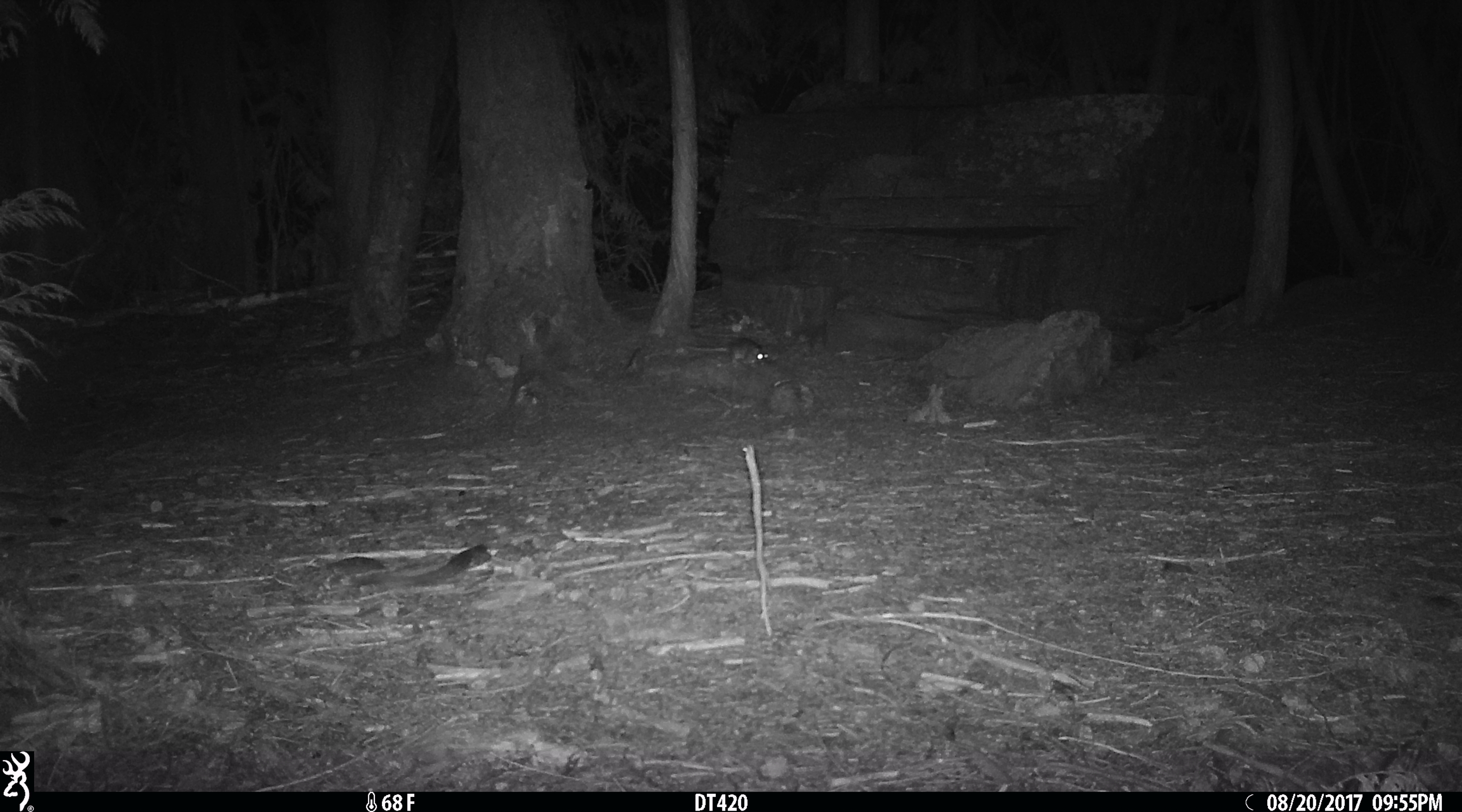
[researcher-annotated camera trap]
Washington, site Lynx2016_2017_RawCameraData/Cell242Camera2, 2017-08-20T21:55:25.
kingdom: Animalia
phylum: Chordata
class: Mammalia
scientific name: Mammalia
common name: small mammal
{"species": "small mammal (Mammalia)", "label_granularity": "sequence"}